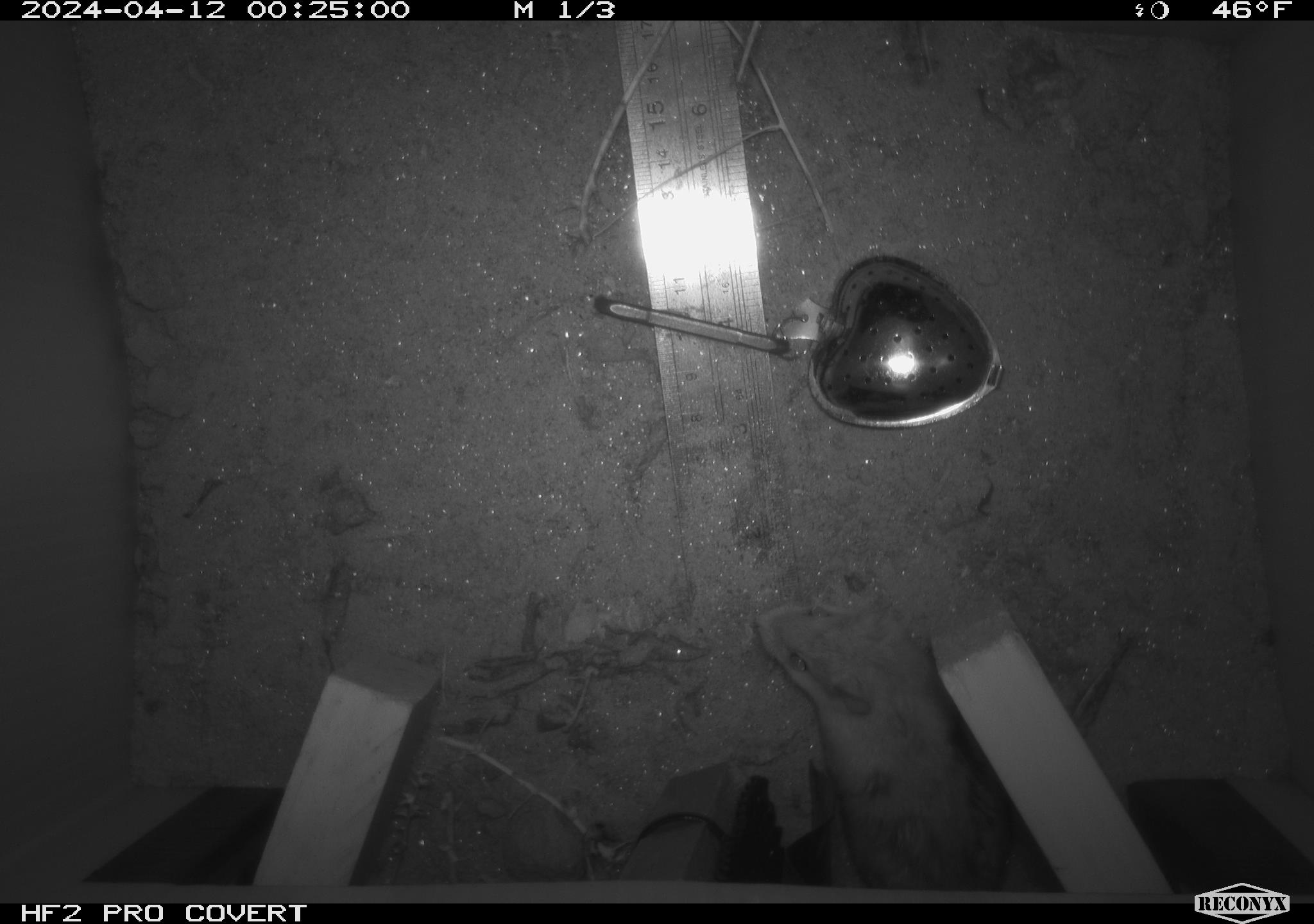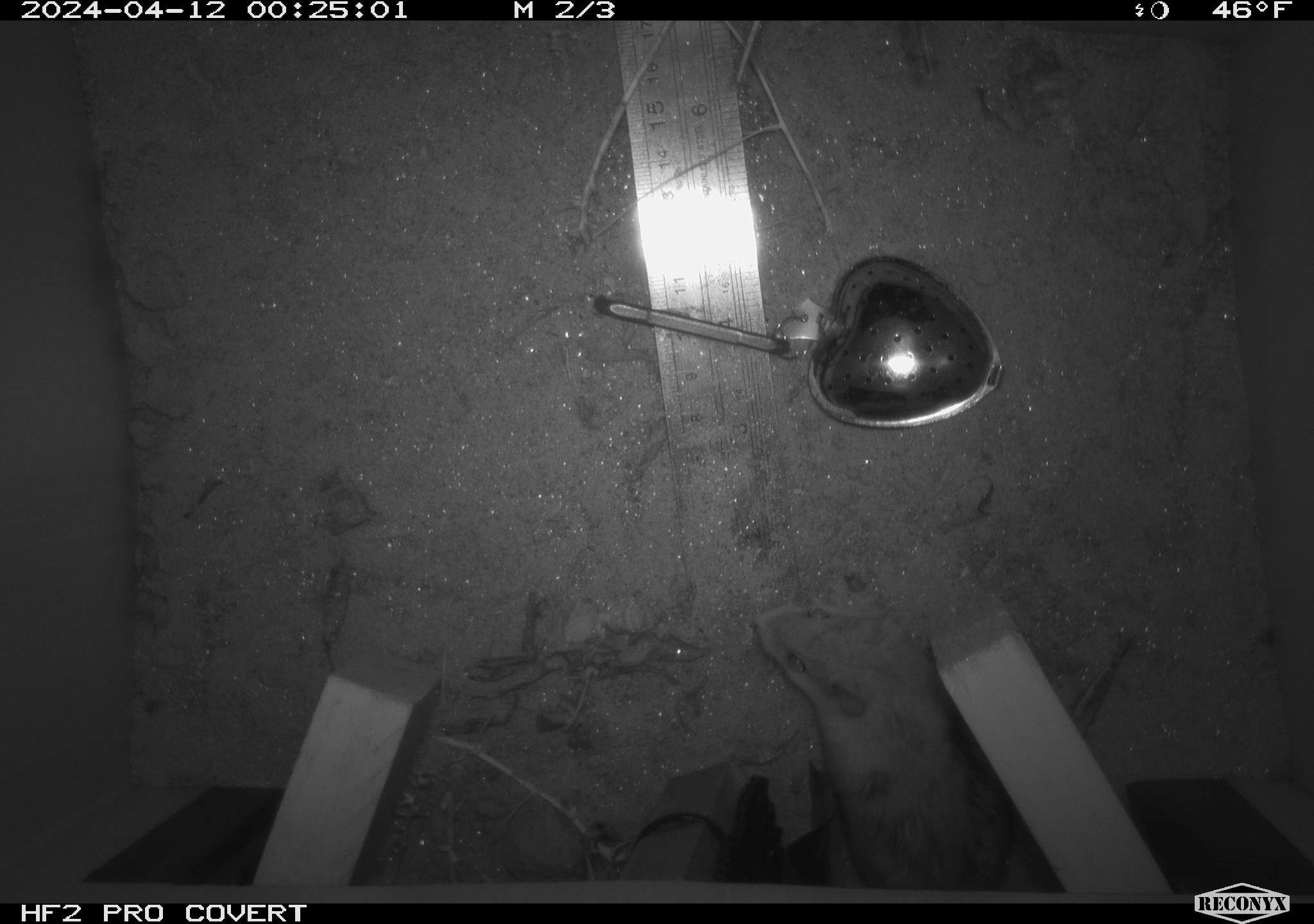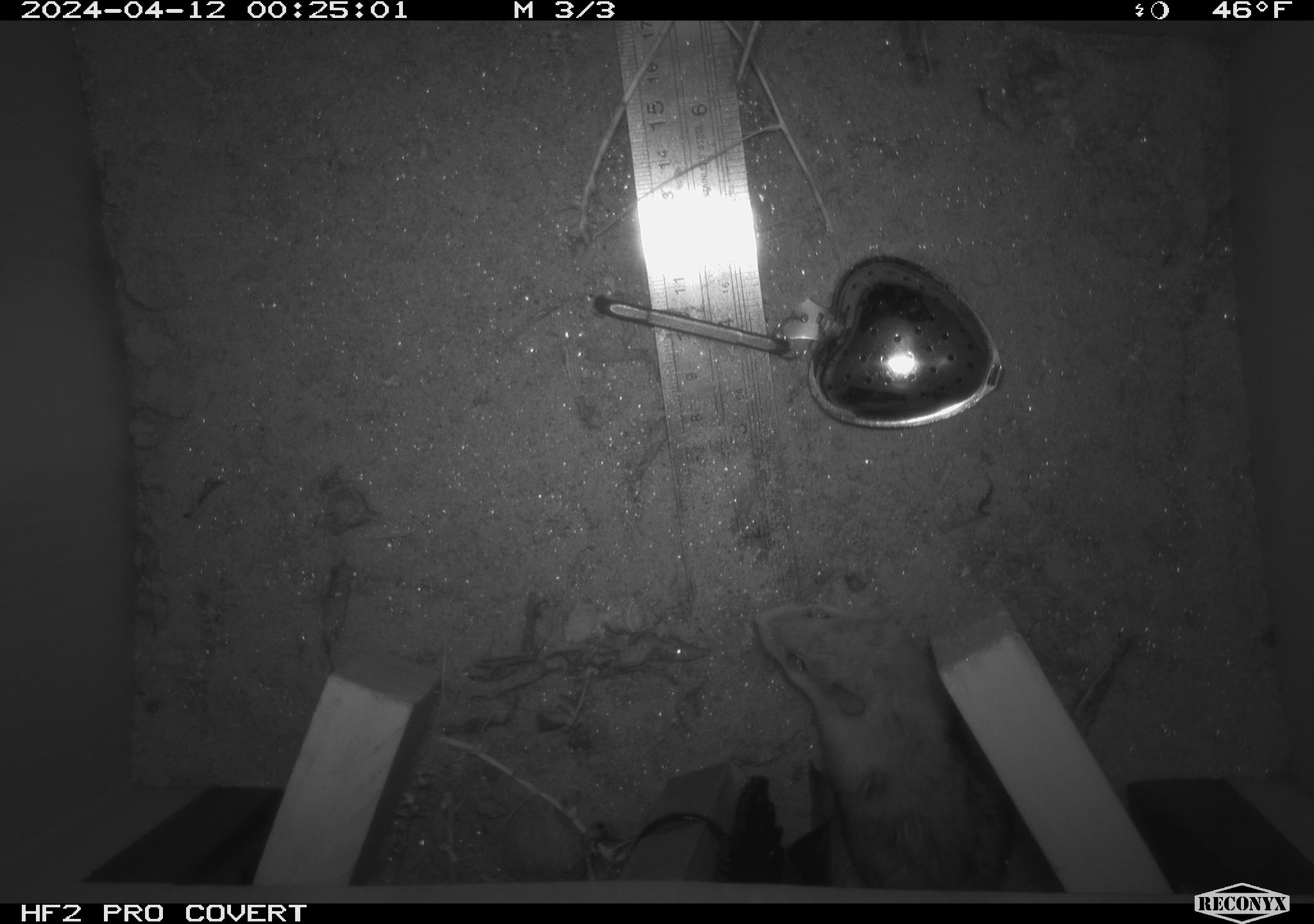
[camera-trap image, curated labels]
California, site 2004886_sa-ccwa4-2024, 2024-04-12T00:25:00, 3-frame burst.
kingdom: Animalia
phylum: Chordata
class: Mammalia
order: Rodentia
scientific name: Rodentia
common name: mouse species